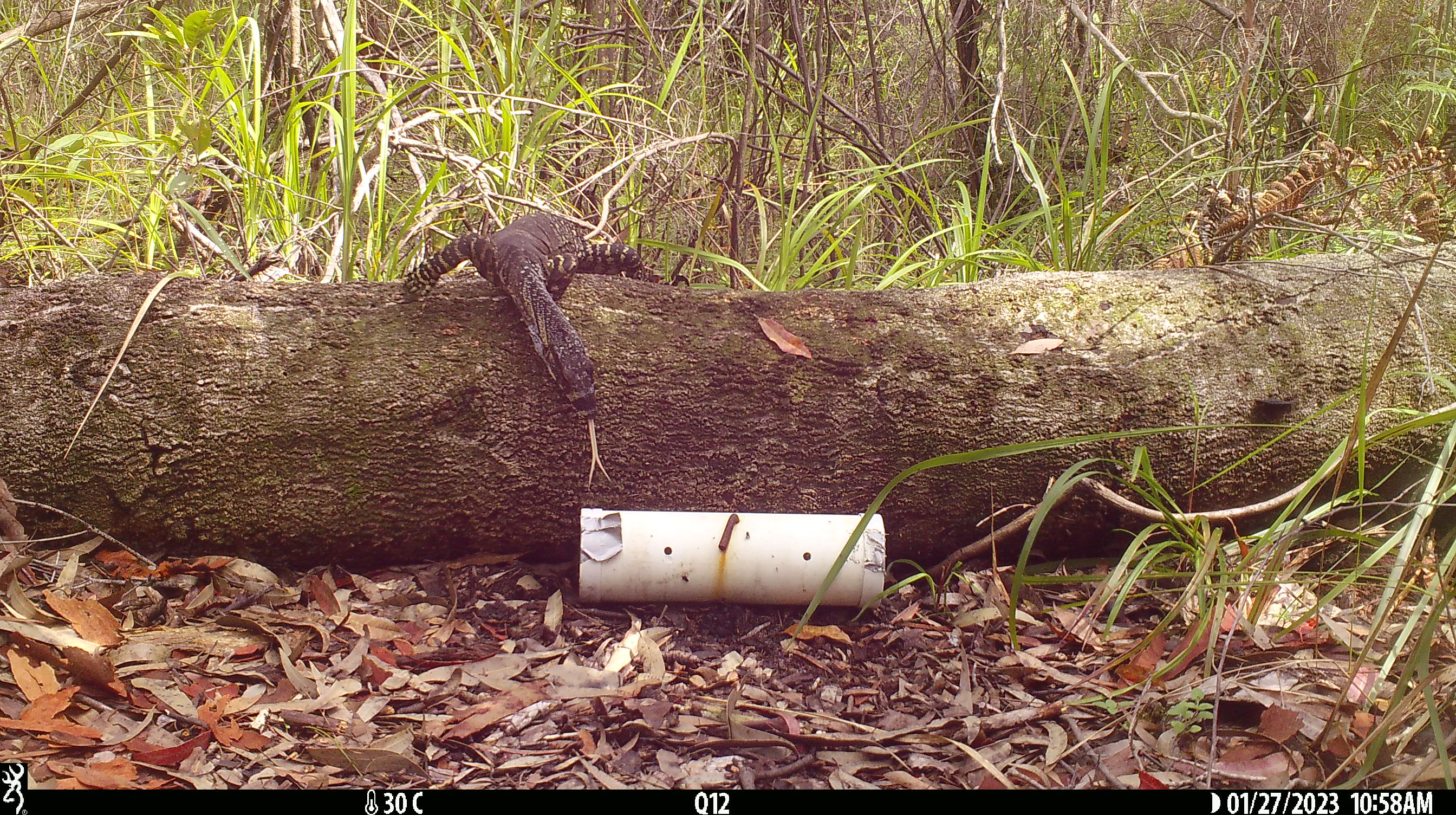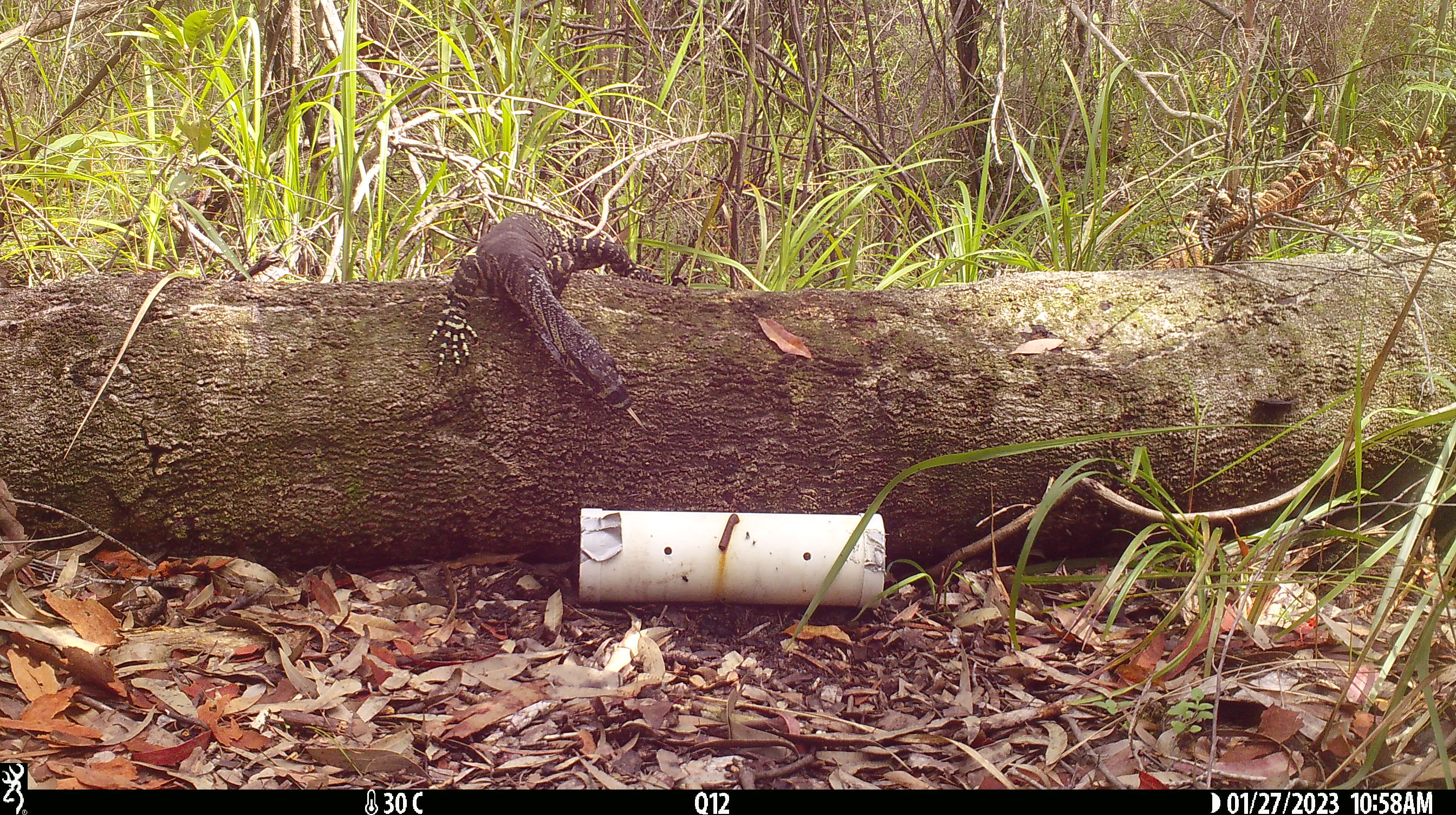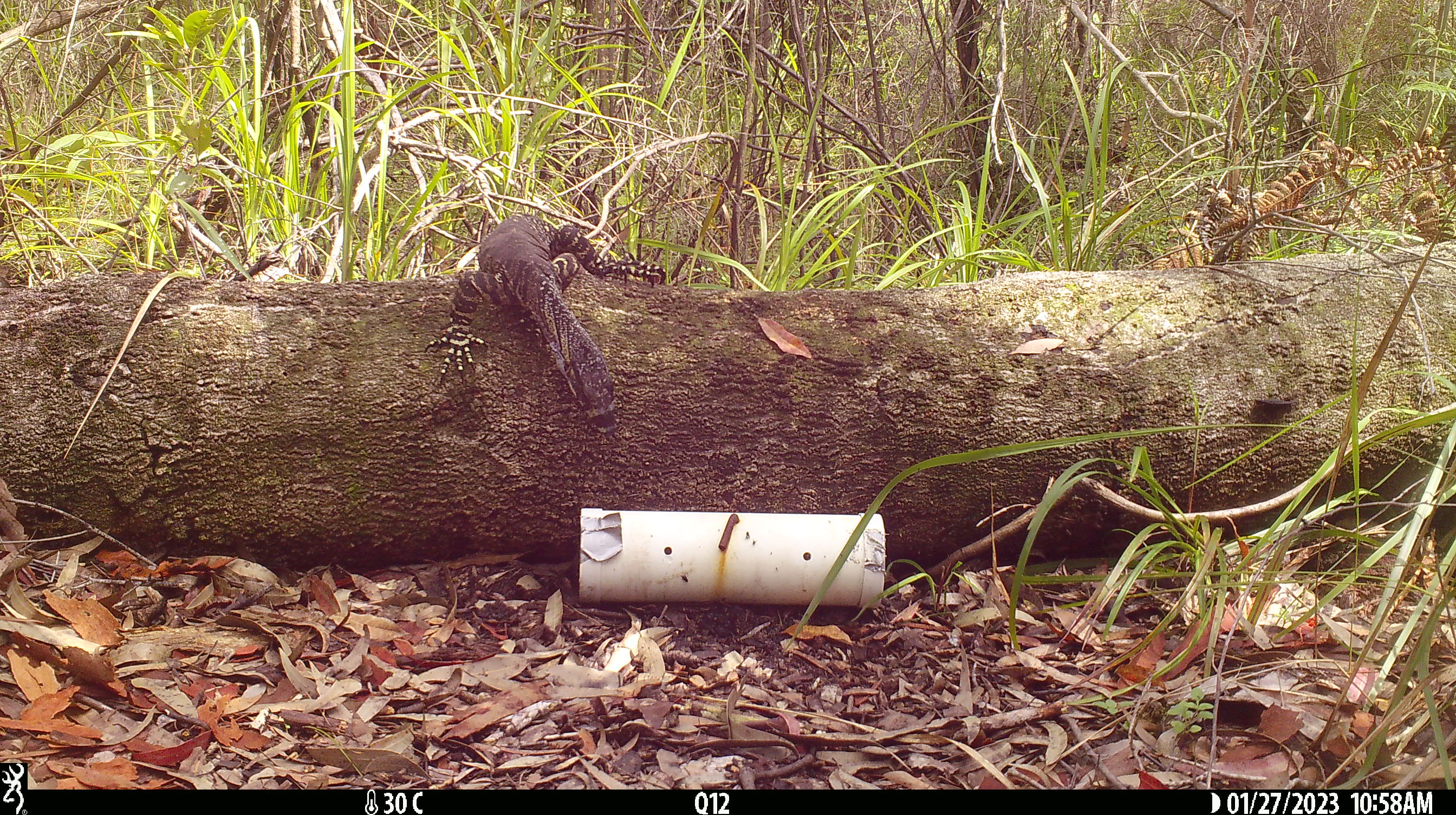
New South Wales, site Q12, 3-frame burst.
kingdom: Animalia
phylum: Chordata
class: Reptilia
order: Squamata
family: Varanidae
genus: Varanus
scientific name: Varanus varius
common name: lace monitor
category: goanna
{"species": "goanna (lace monitor) (Varanus varius)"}